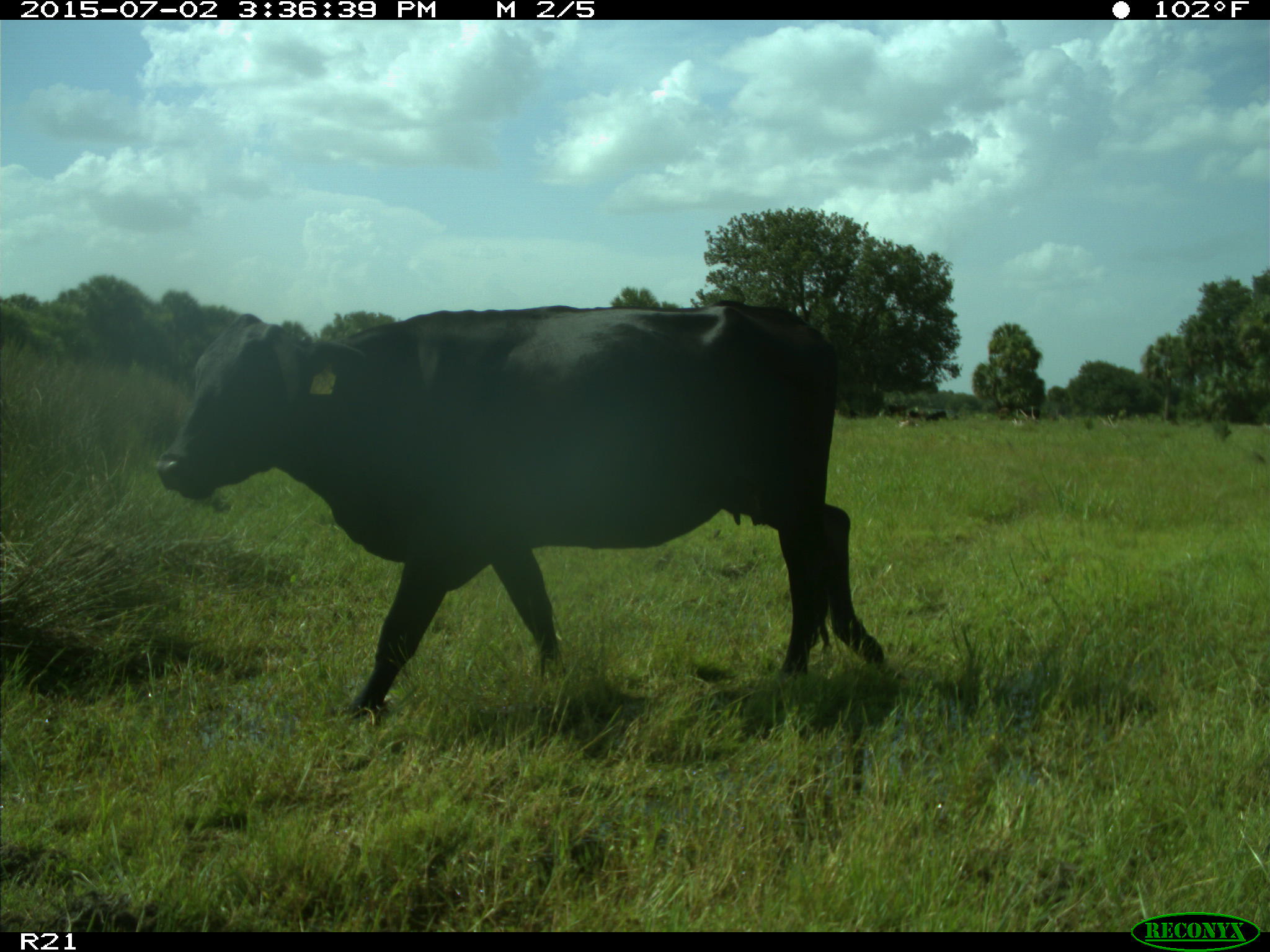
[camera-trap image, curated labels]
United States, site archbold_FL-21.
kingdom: Animalia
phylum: Chordata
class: Mammalia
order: Artiodactyla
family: Bovidae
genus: Bos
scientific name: Bos taurus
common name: domestic cow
Bos taurus (domestic cow).